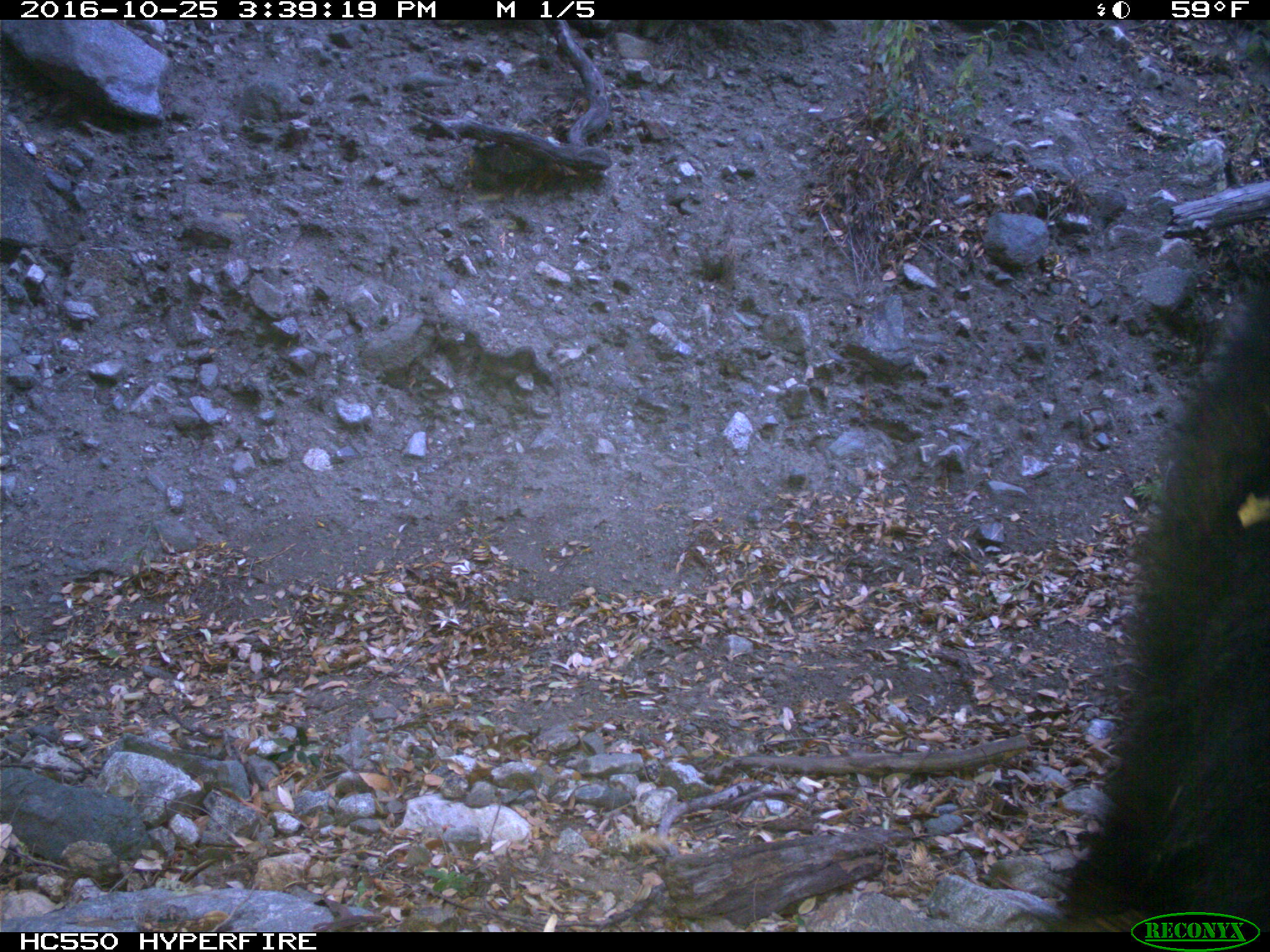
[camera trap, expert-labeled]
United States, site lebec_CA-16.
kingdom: Animalia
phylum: Chordata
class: Mammalia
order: Carnivora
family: Ursidae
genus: Ursus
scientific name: Ursus americanus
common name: american black bear